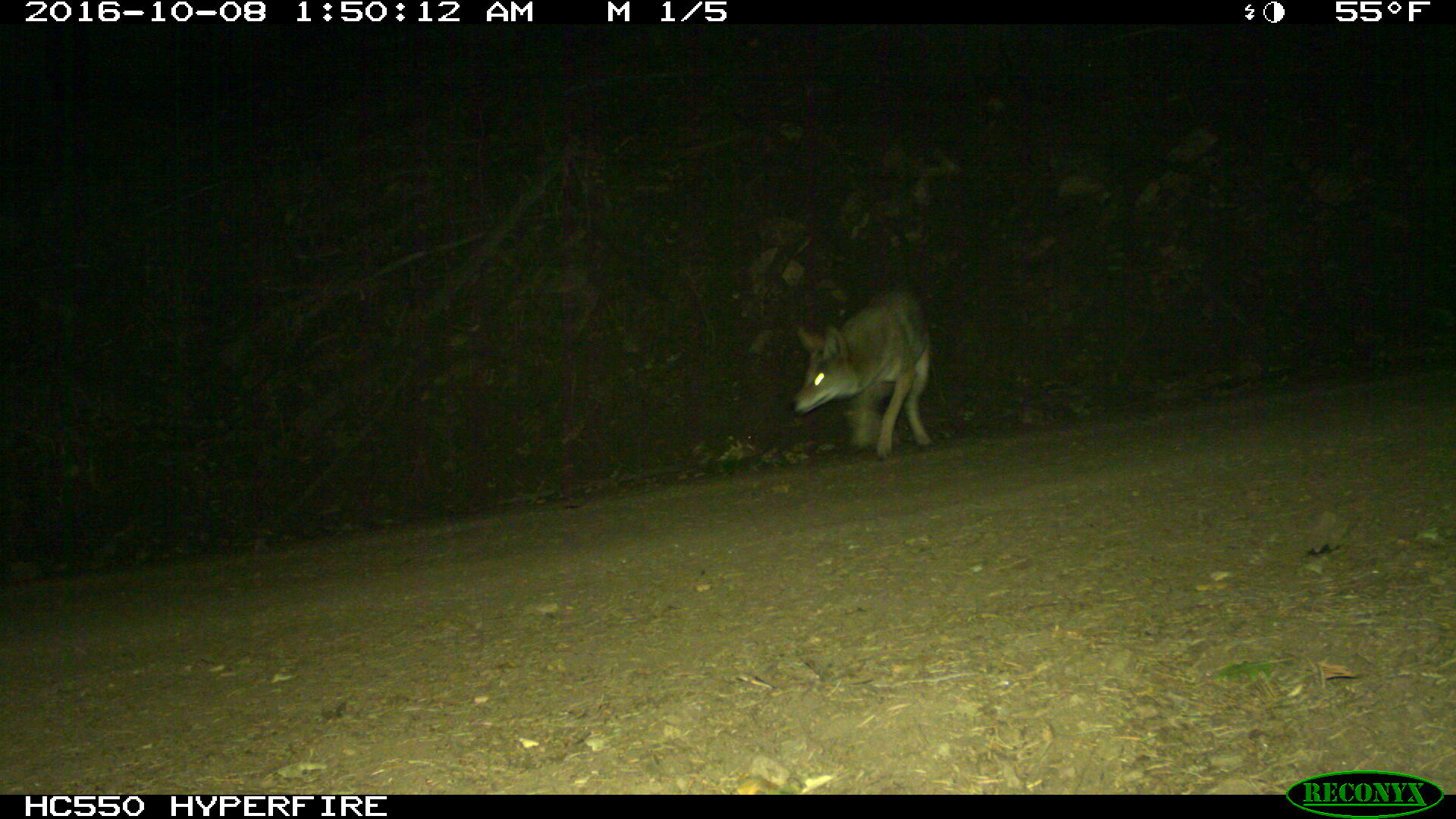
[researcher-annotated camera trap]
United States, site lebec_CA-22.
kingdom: Animalia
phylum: Chordata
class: Mammalia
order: Carnivora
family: Canidae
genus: Canis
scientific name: Canis latrans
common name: coyote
Canis latrans (coyote).